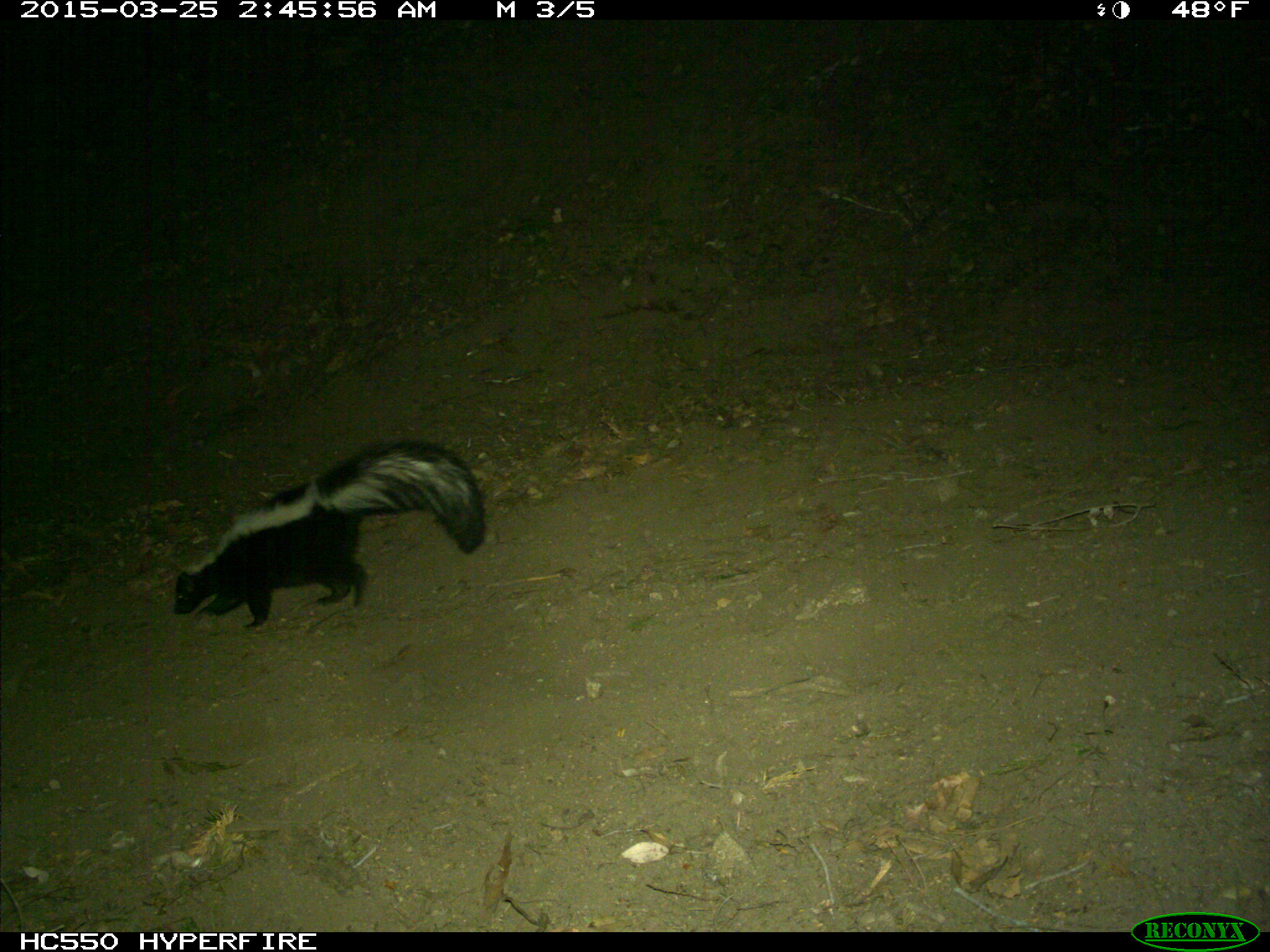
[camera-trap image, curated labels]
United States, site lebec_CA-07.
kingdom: Animalia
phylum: Chordata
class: Mammalia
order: Carnivora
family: Mephitidae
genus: Mephitis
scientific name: Mephitis mephitis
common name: striped skunk